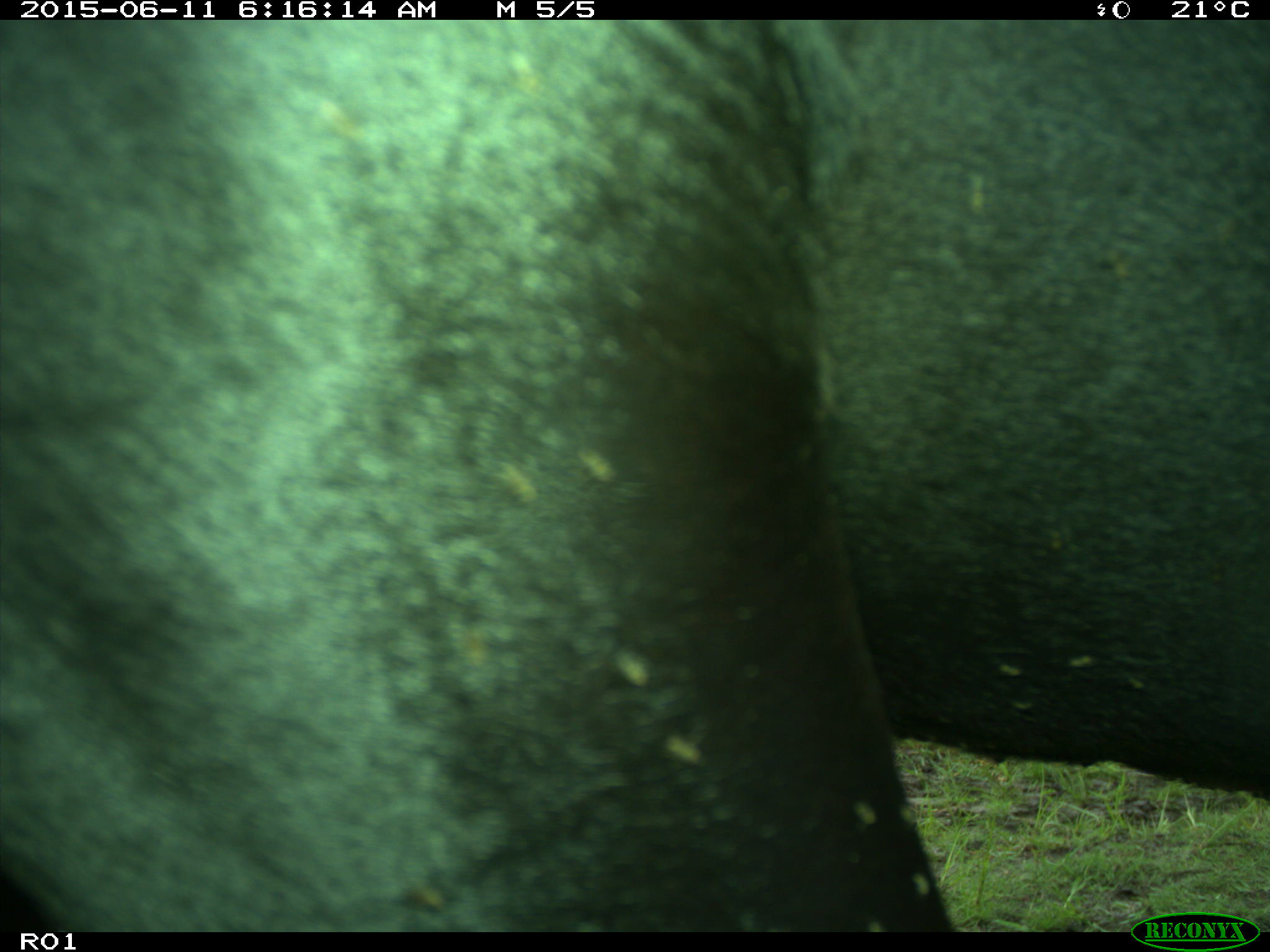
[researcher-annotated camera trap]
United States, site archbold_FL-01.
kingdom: Animalia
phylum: Chordata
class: Mammalia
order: Artiodactyla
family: Bovidae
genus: Bos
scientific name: Bos taurus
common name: domestic cow